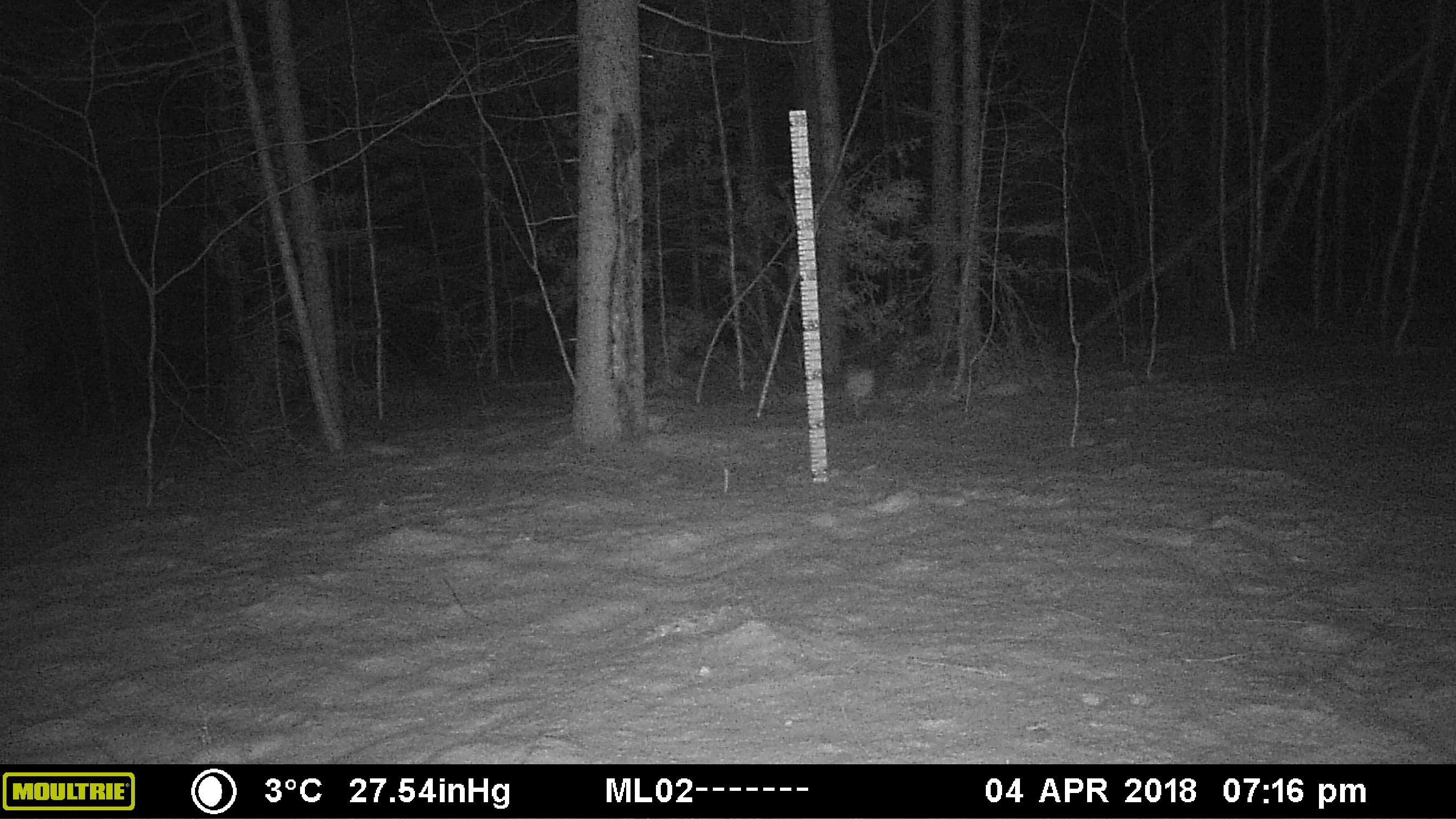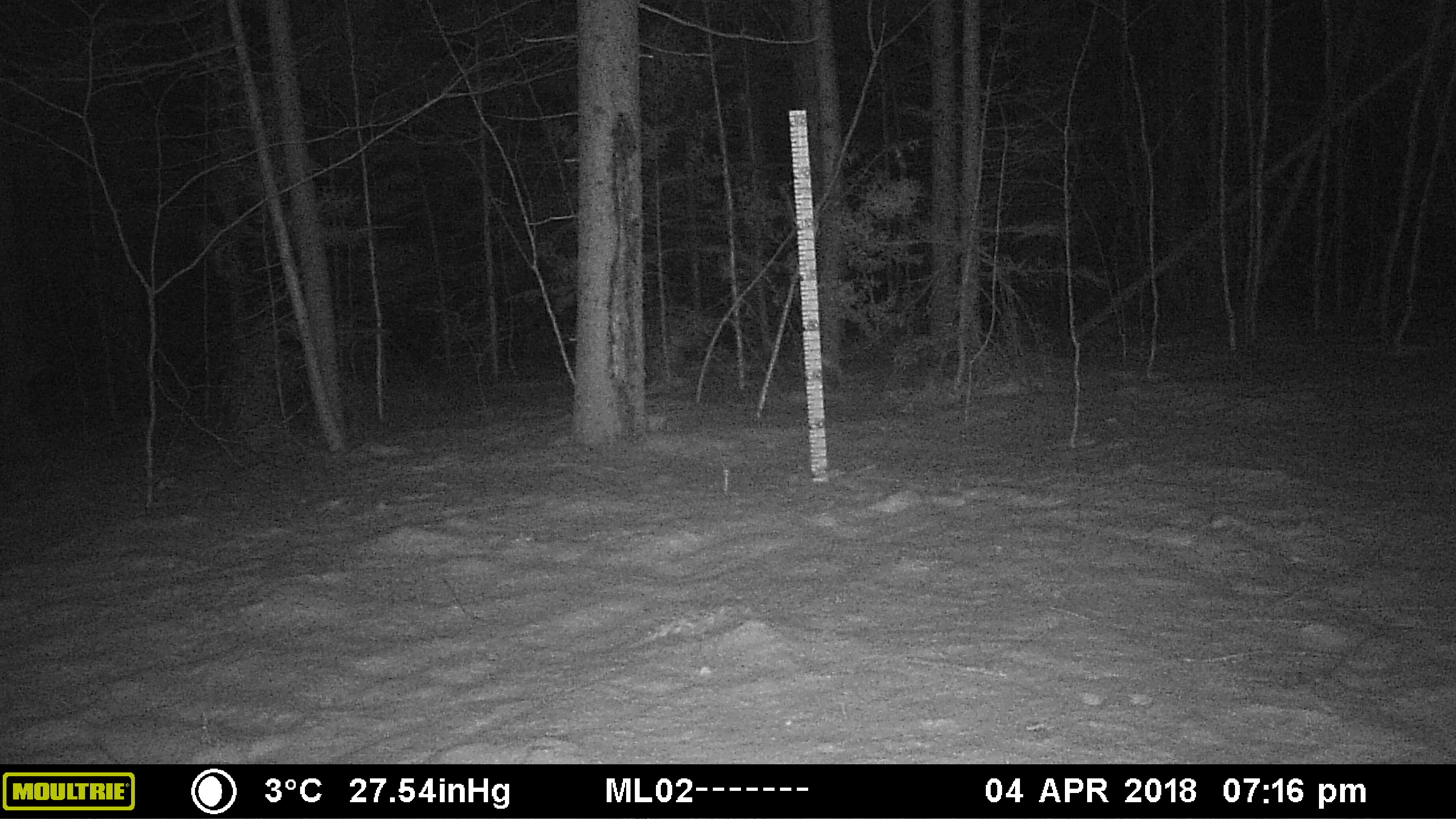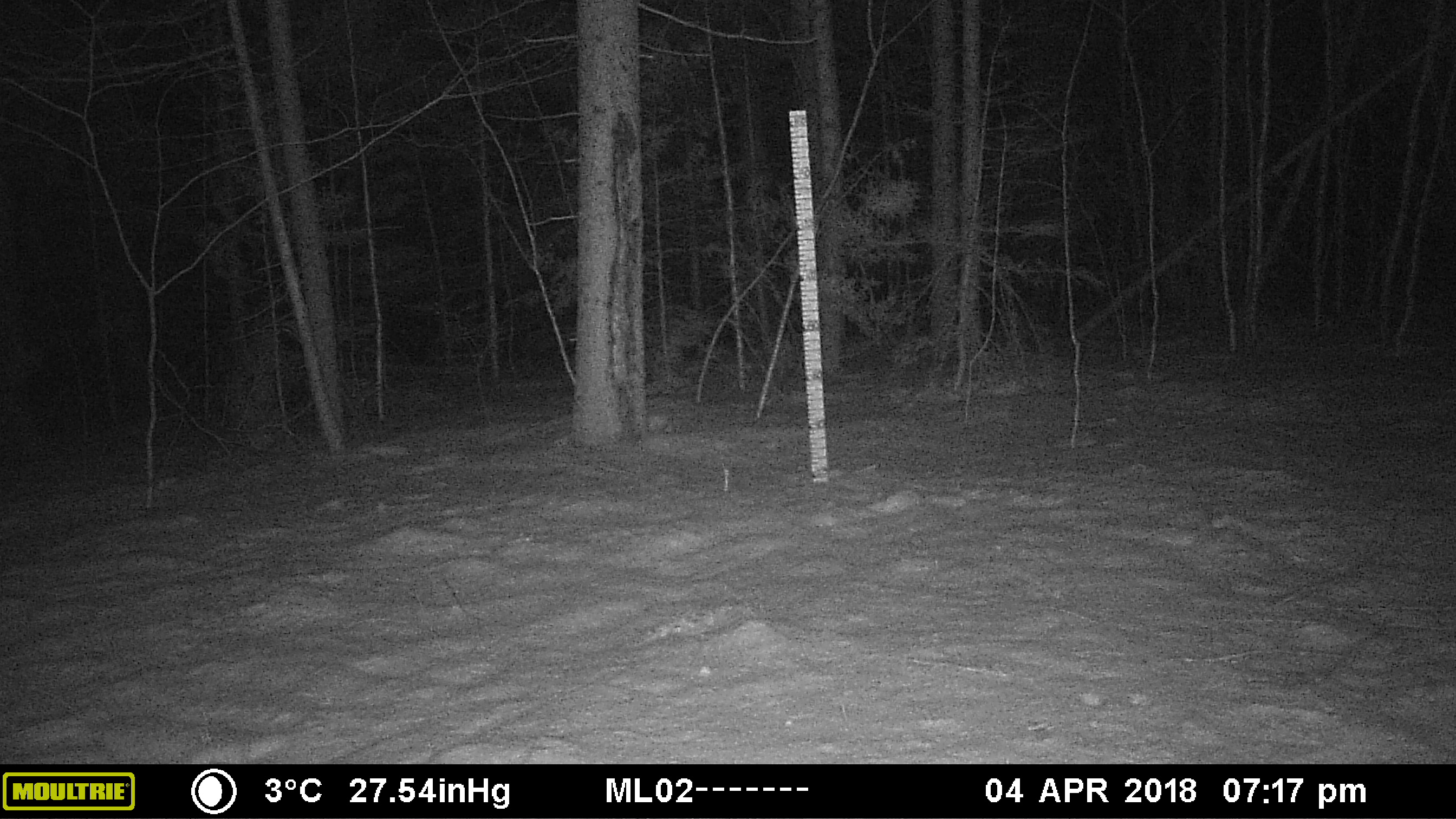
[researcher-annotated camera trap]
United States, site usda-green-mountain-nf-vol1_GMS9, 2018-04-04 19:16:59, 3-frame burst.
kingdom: Animalia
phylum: Chordata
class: Mammalia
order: Lagomorpha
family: Leporidae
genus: Lepus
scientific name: Lepus americanus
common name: snowshoe hare